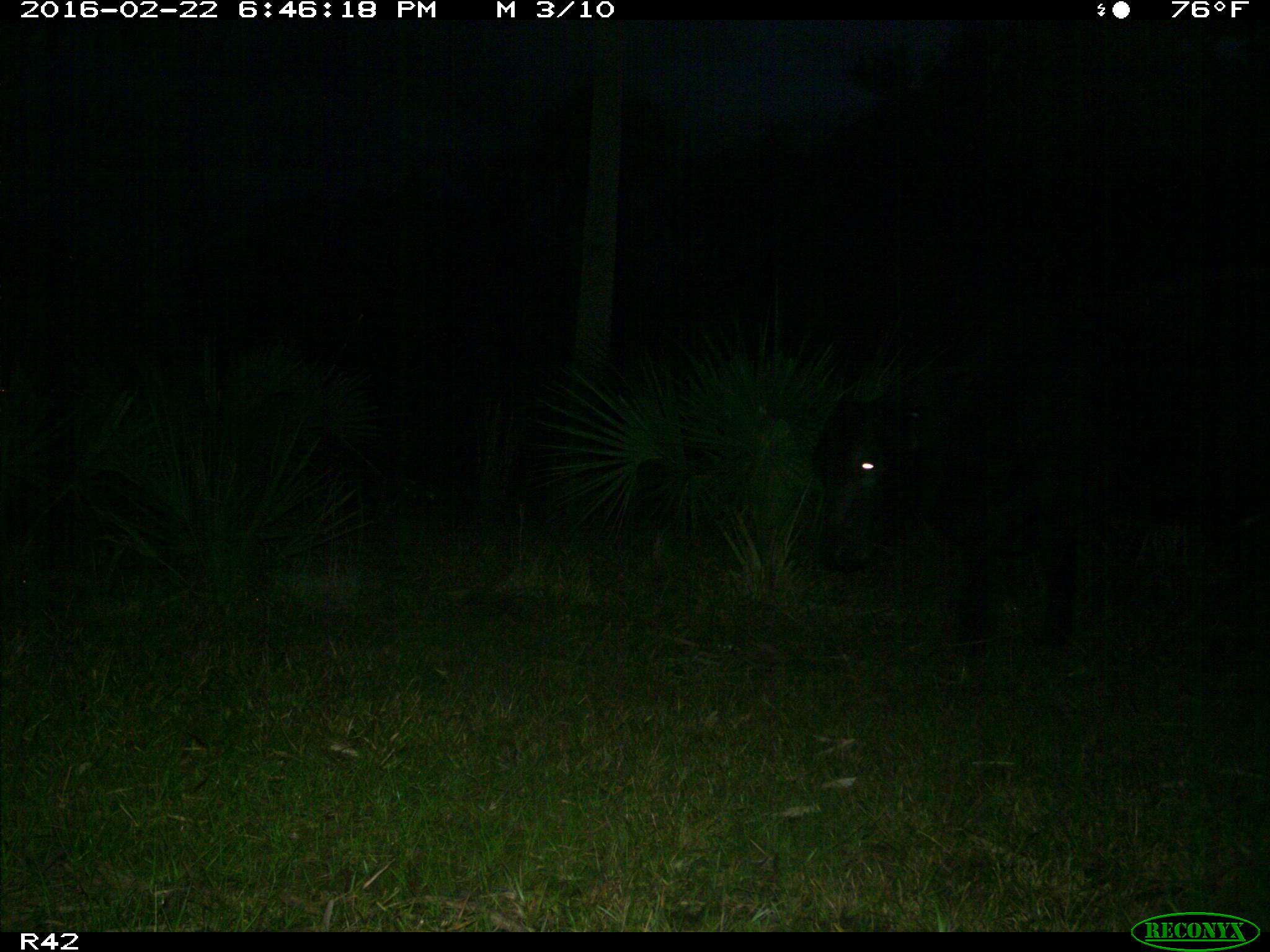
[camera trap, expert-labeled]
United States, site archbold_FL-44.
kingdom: Animalia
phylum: Chordata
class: Mammalia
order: Artiodactyla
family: Bovidae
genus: Bos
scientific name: Bos taurus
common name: domestic cow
Bos taurus (domestic cow).